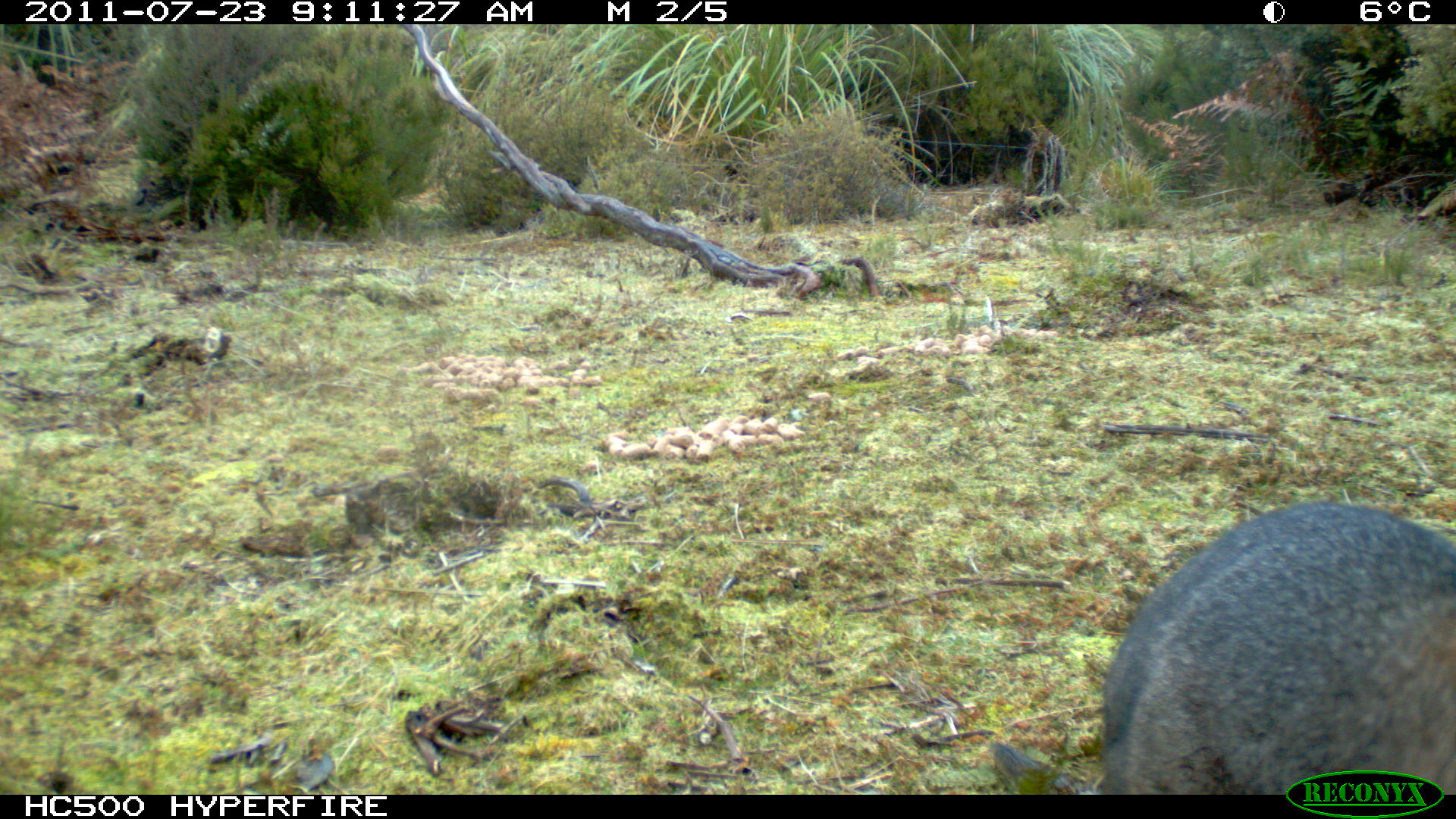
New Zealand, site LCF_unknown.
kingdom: Animalia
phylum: Chordata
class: Mammalia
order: Diprotodontia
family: Macropodidae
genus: Notamacropus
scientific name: Notamacropus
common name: wallaby